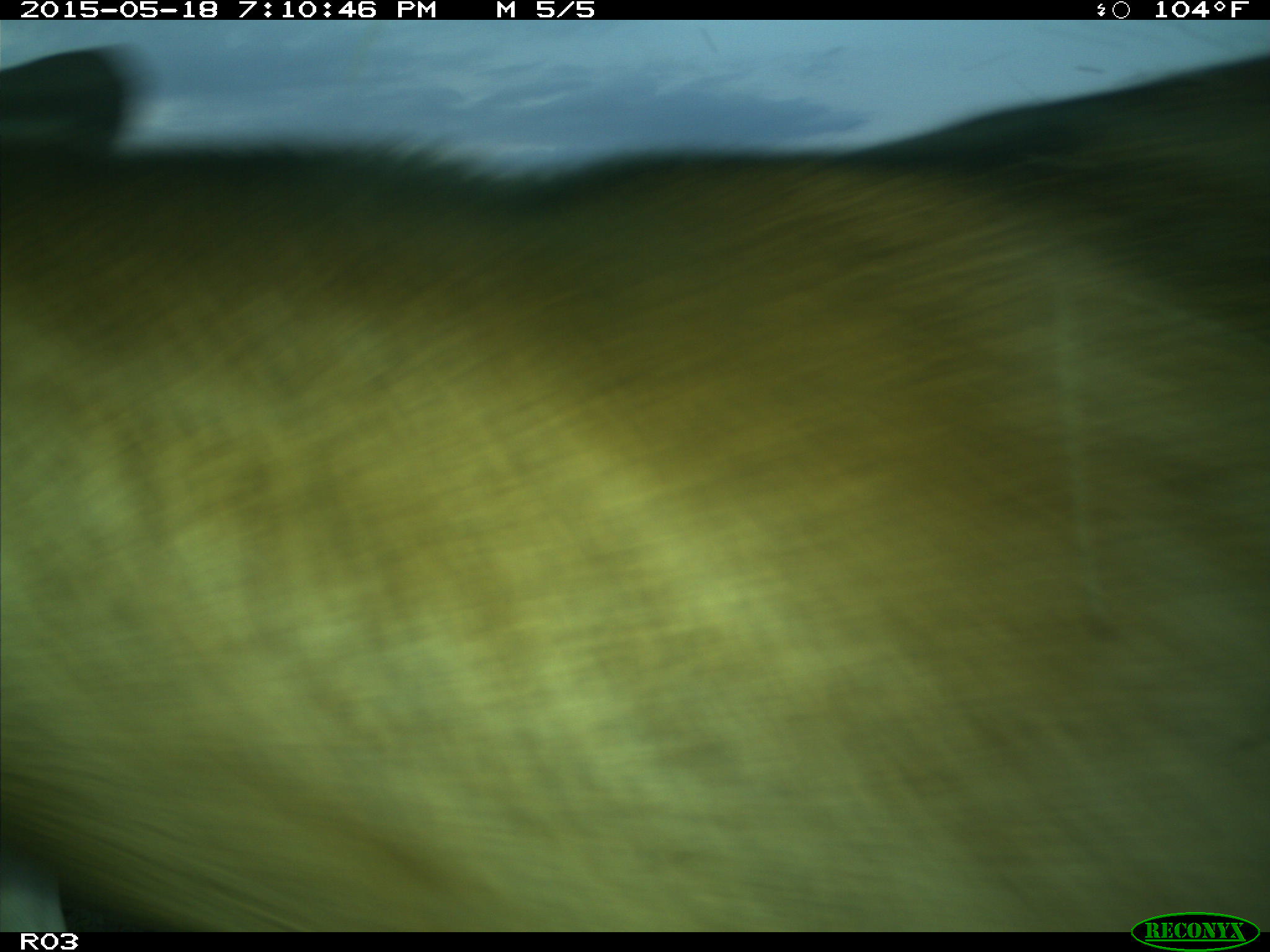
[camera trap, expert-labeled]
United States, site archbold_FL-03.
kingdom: Animalia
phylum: Chordata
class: Mammalia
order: Artiodactyla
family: Bovidae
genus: Bos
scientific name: Bos taurus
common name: domestic cow